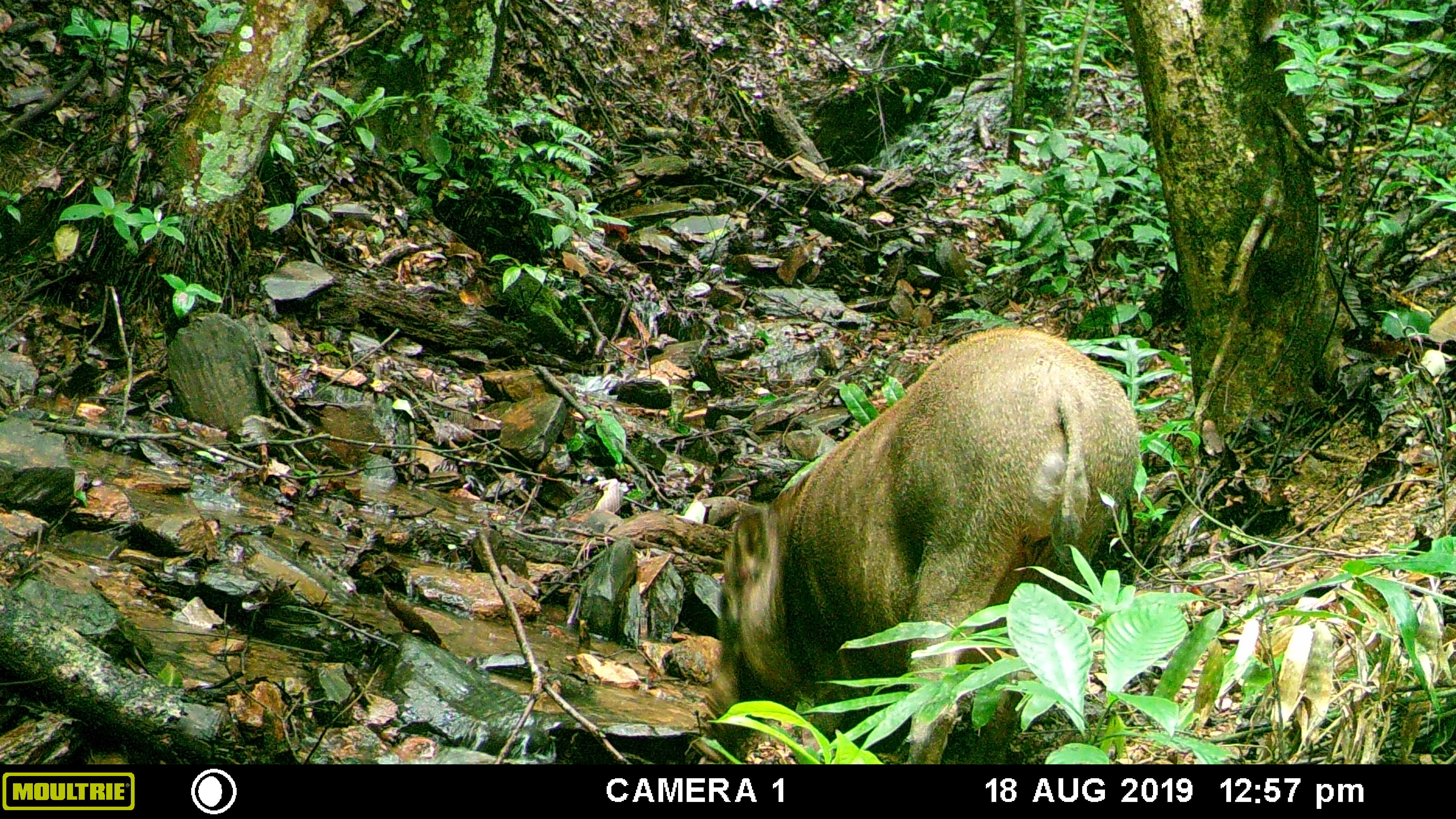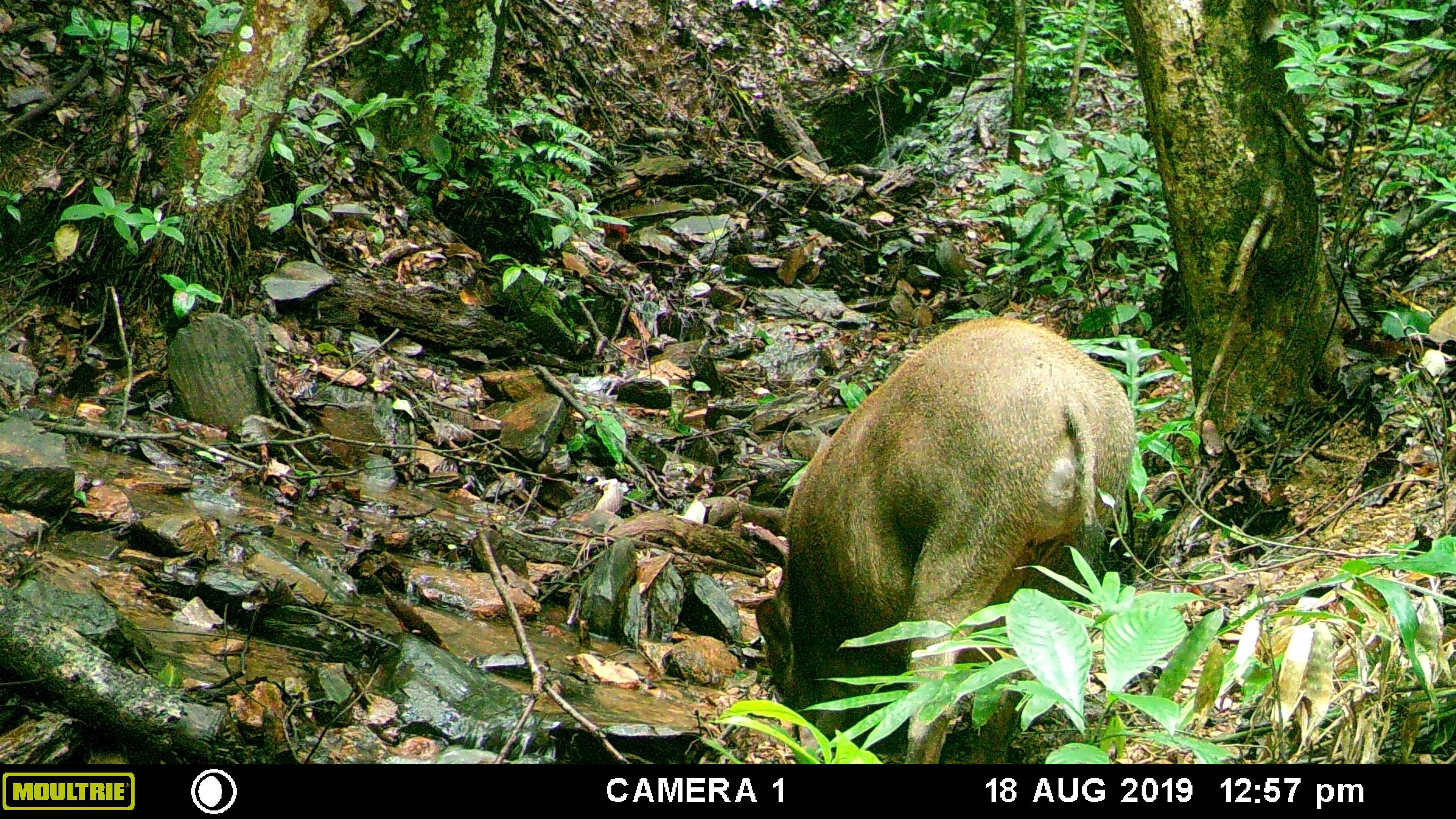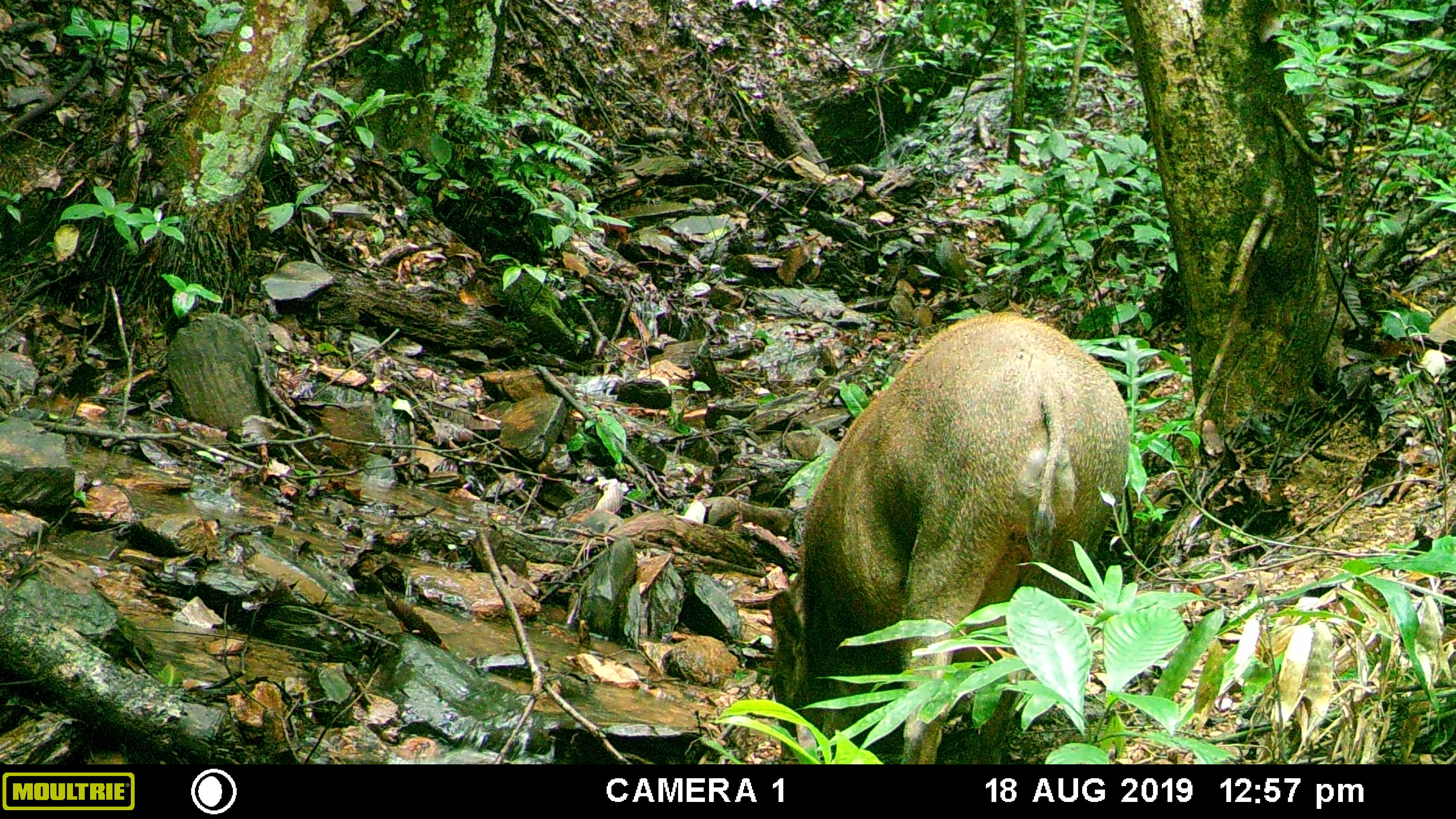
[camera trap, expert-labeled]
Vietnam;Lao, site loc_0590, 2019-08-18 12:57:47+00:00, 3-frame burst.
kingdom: Animalia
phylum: Chordata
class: Mammalia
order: Artiodactyla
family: Suidae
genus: Sus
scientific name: Sus scrofa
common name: eurasian wild pig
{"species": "eurasian wild pig (Sus scrofa)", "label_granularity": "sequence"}